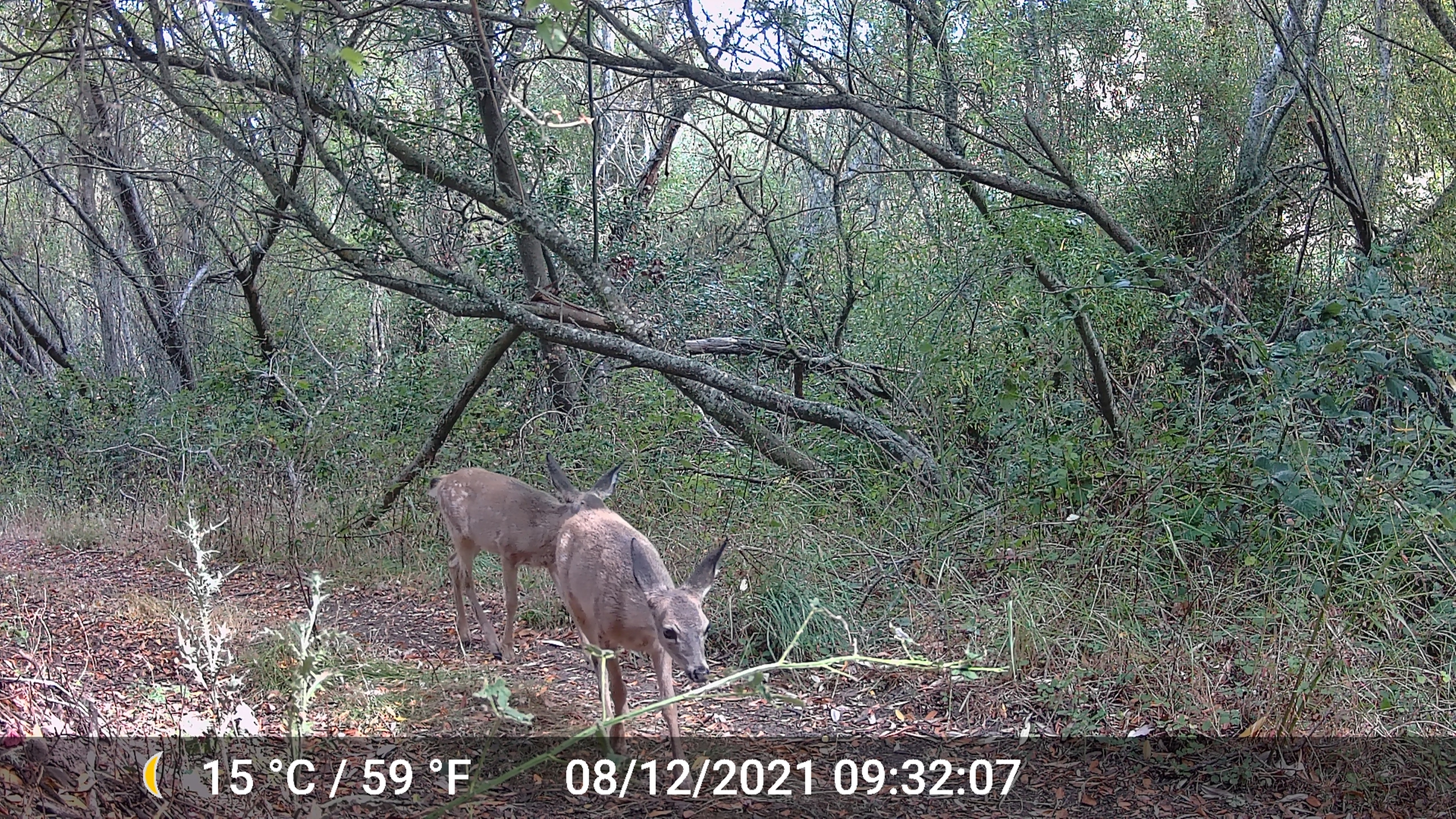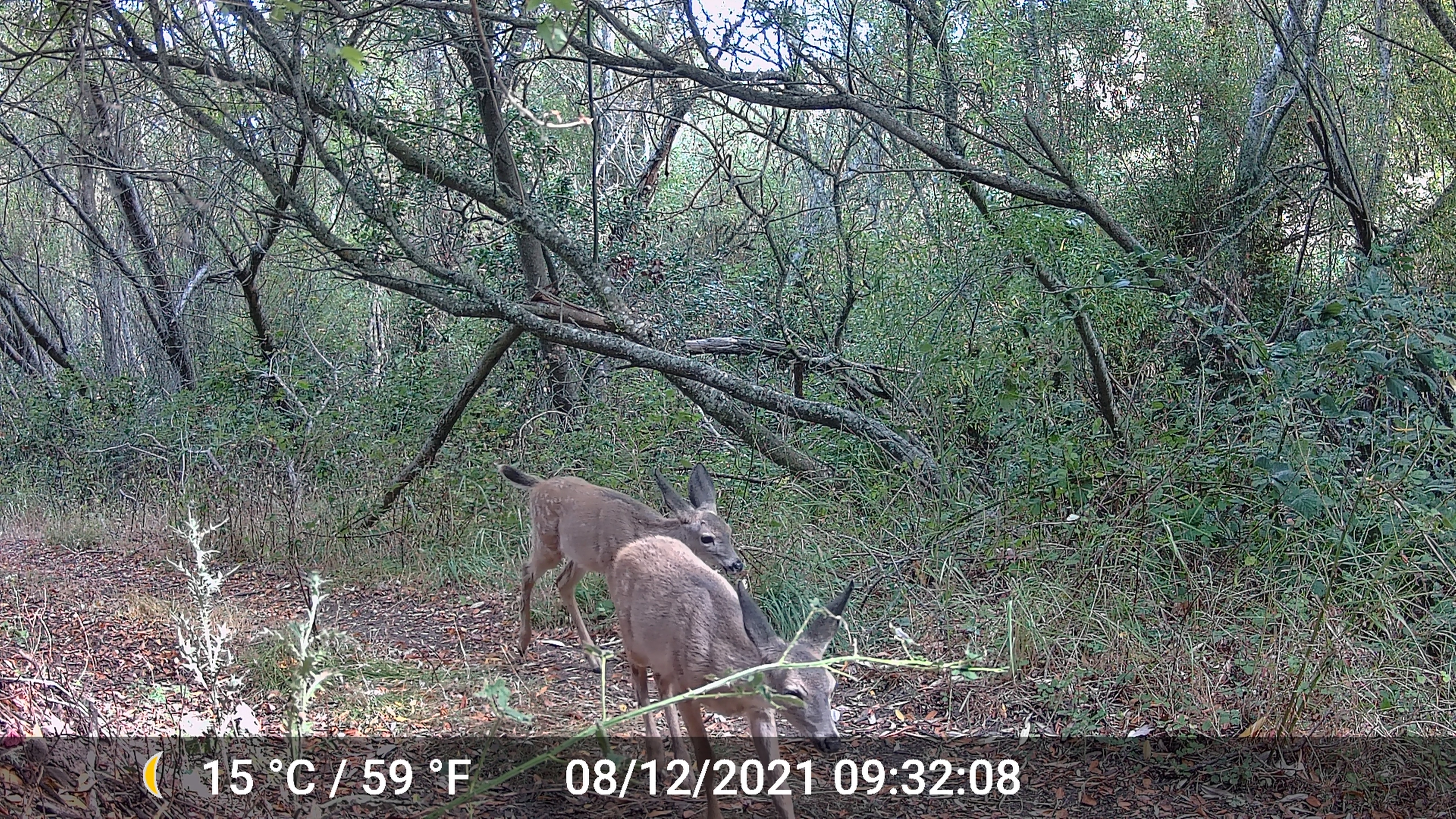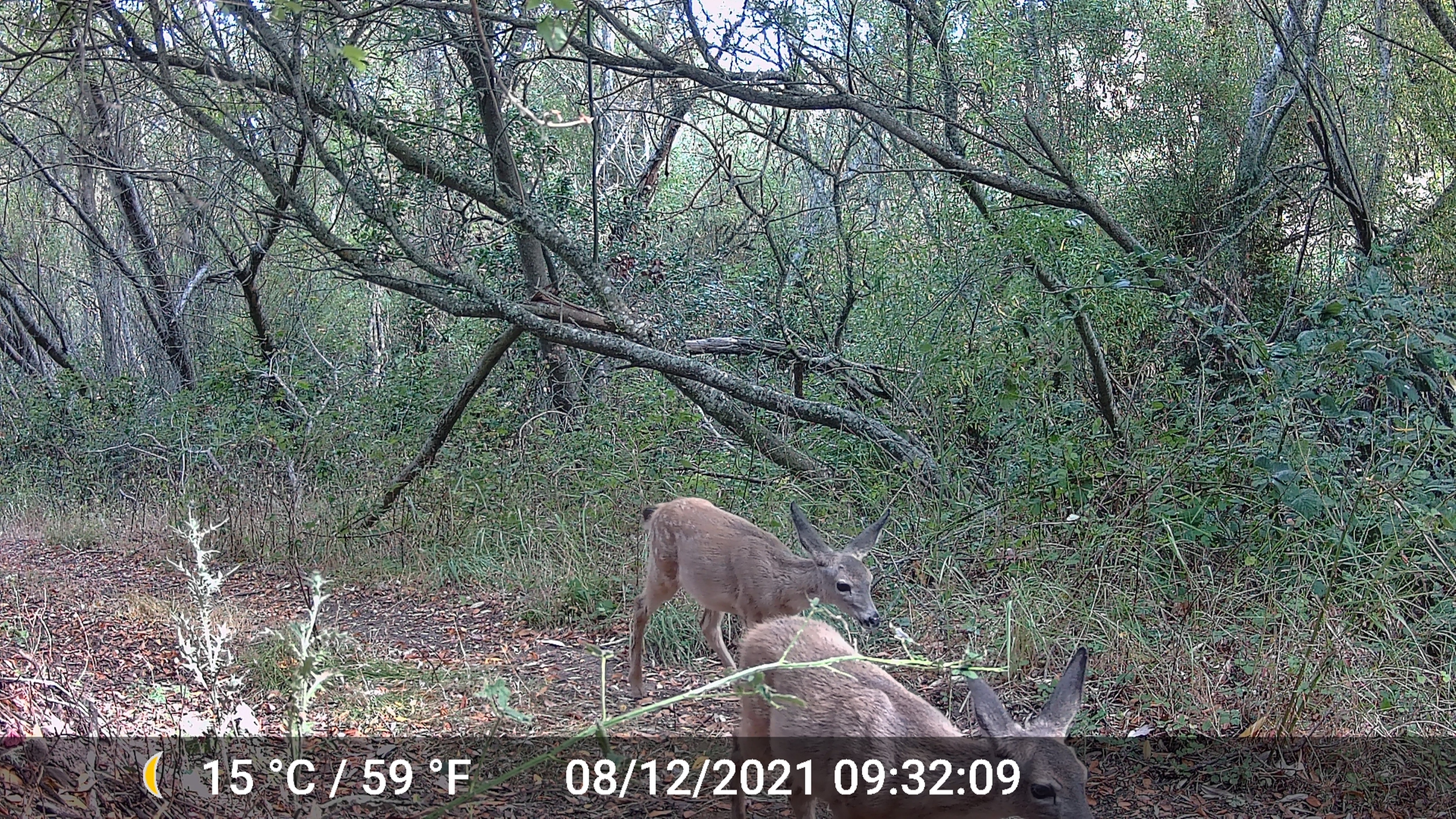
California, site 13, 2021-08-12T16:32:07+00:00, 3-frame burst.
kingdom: Animalia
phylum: Chordata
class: Mammalia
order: Artiodactyla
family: Cervidae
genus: Odocoileus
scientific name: Odocoileus hemionus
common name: mule deer